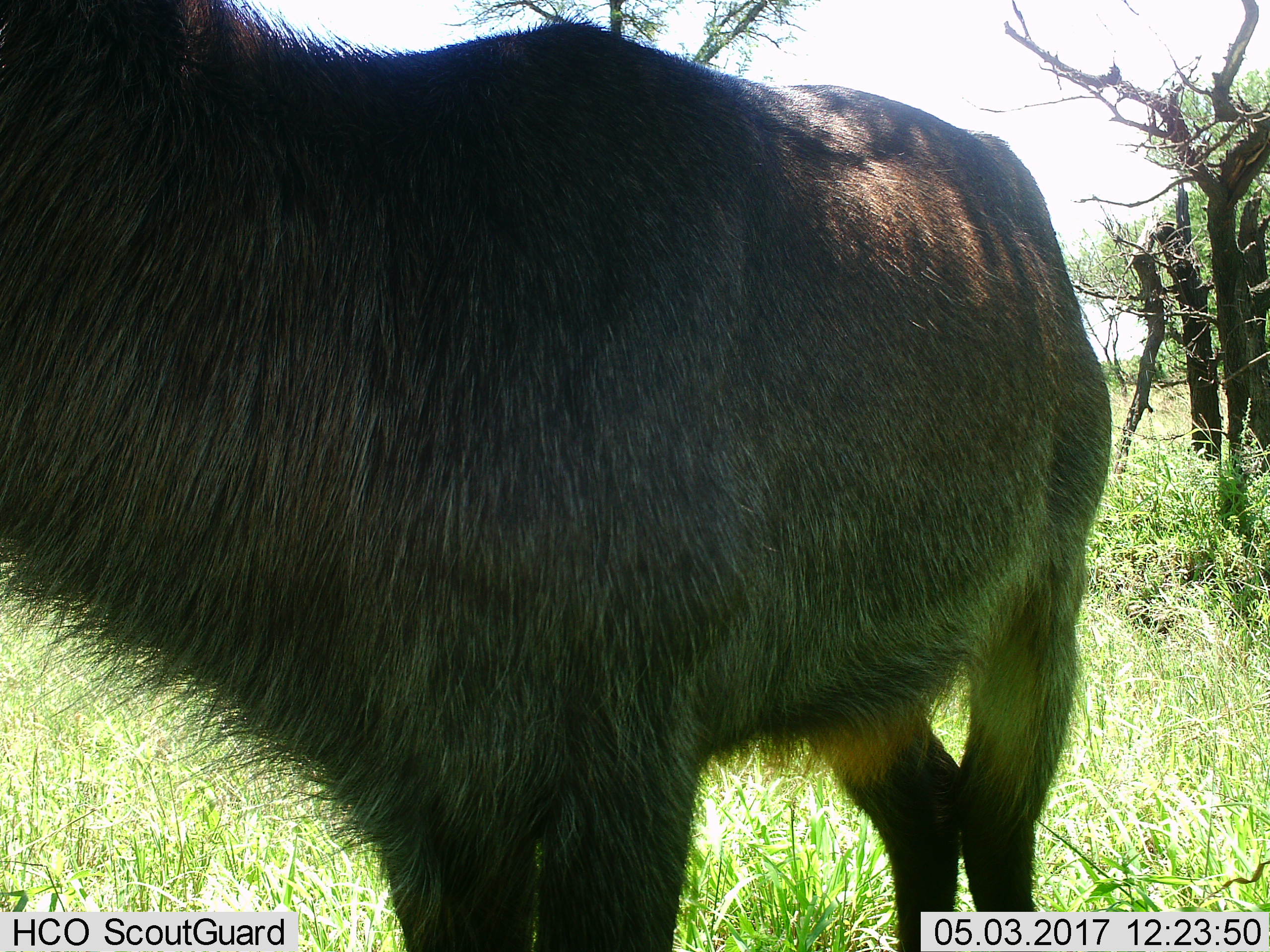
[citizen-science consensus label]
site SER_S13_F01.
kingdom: Animalia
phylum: Chordata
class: Mammalia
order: Artiodactyla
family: Bovidae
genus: Kobus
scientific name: Kobus ellipsiprymnus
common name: waterbuck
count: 1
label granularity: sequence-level